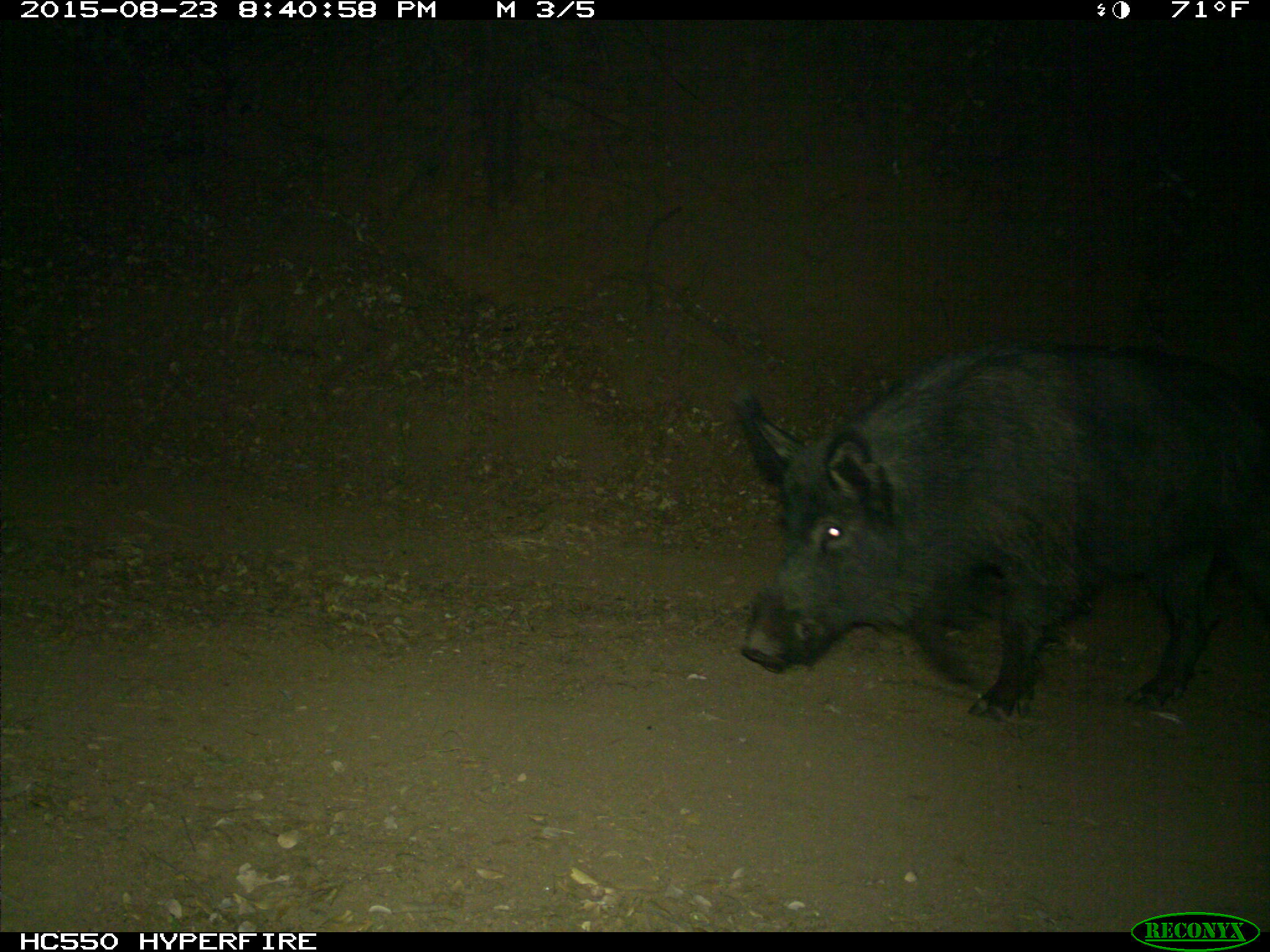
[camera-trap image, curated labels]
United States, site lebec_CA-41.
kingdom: Animalia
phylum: Chordata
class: Mammalia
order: Artiodactyla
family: Suidae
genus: Sus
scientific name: Sus scrofa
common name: wild boar